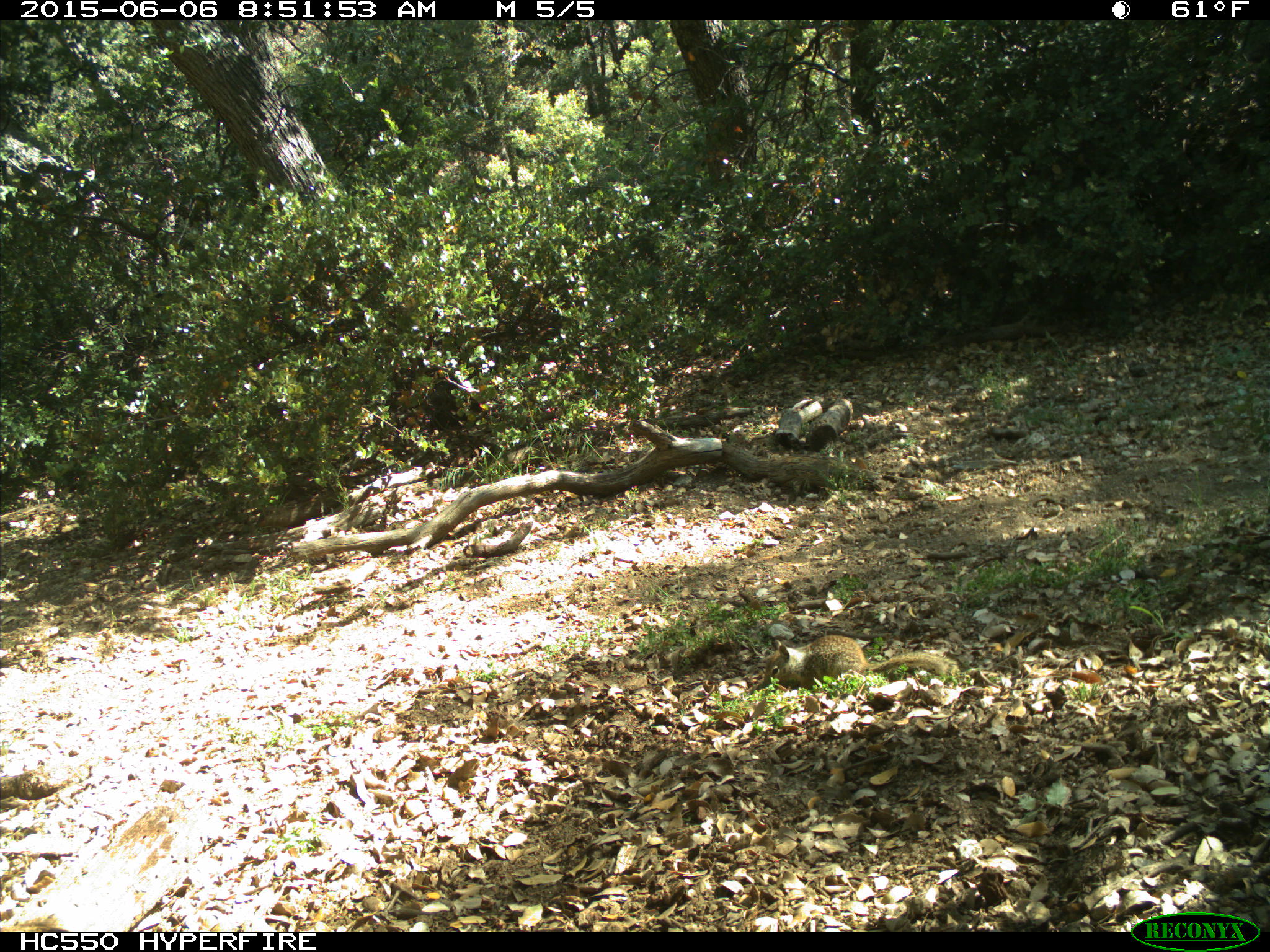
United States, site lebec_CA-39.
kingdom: Animalia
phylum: Chordata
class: Mammalia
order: Rodentia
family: Sciuridae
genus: Otospermophilus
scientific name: Otospermophilus beecheyi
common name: california ground squirrel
Otospermophilus beecheyi (california ground squirrel).